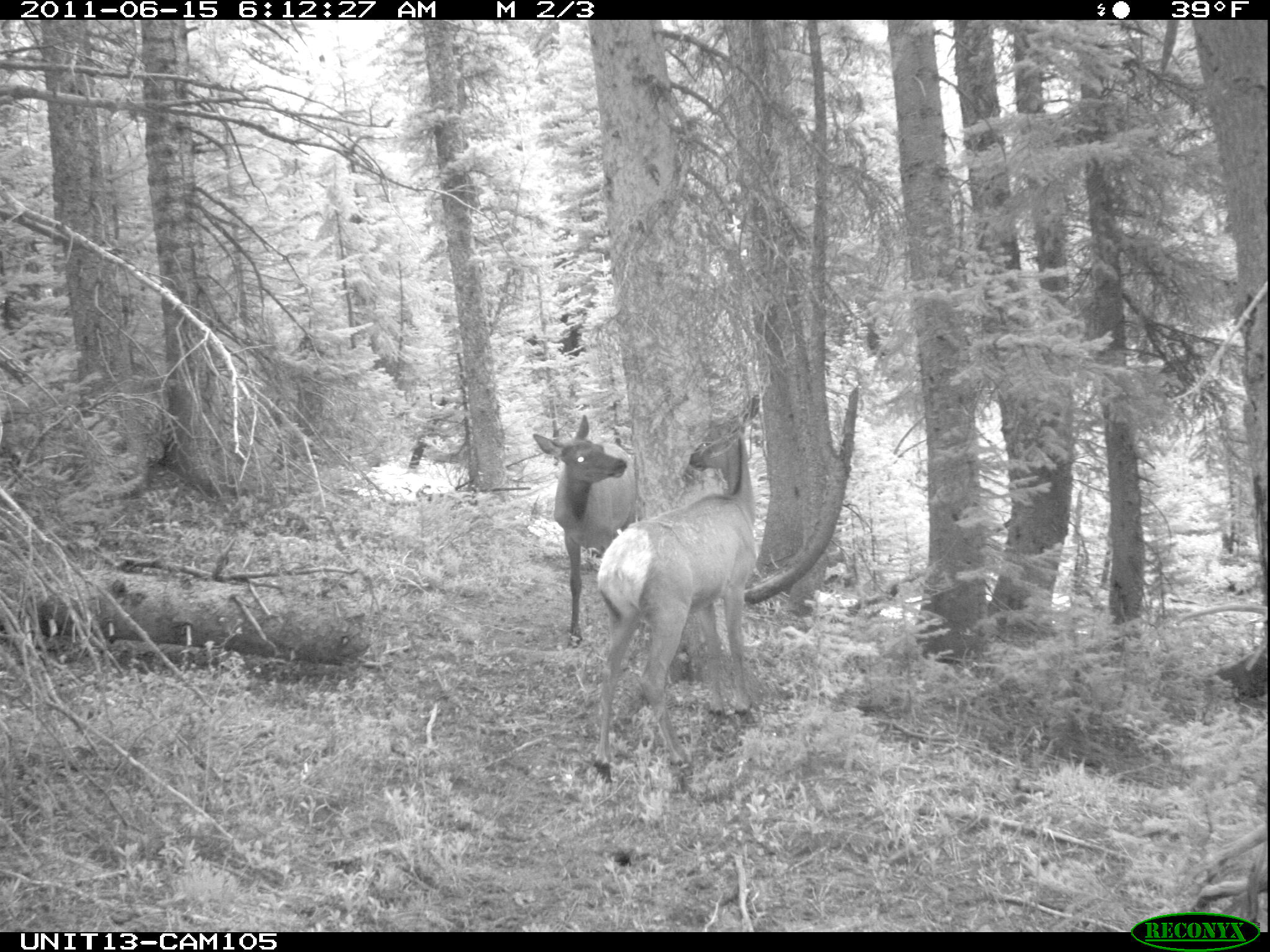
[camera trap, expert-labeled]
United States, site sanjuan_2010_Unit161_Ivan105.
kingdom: Animalia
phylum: Chordata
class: Mammalia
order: Artiodactyla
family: Cervidae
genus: Cervus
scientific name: Cervus elaphus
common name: red deer